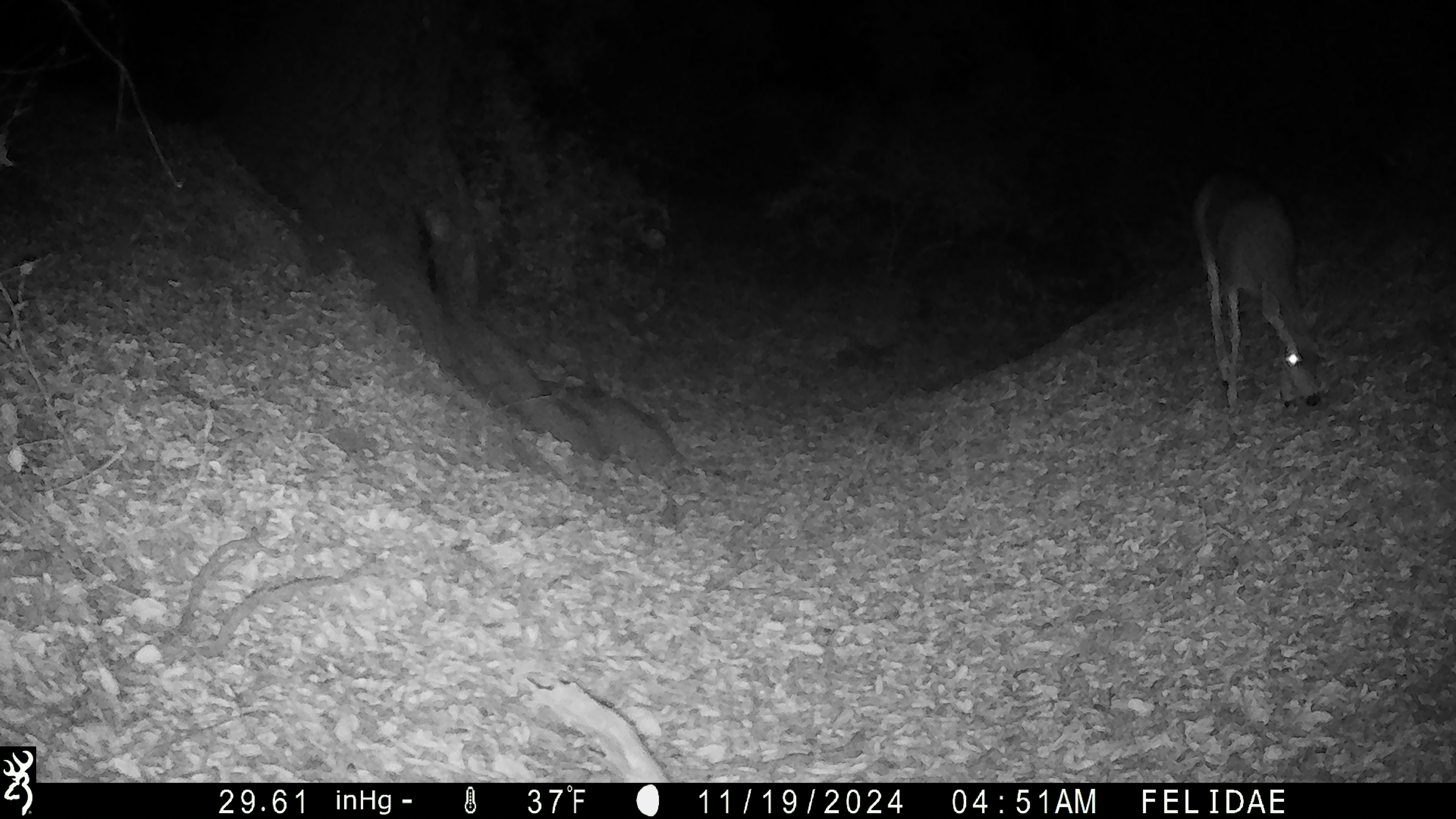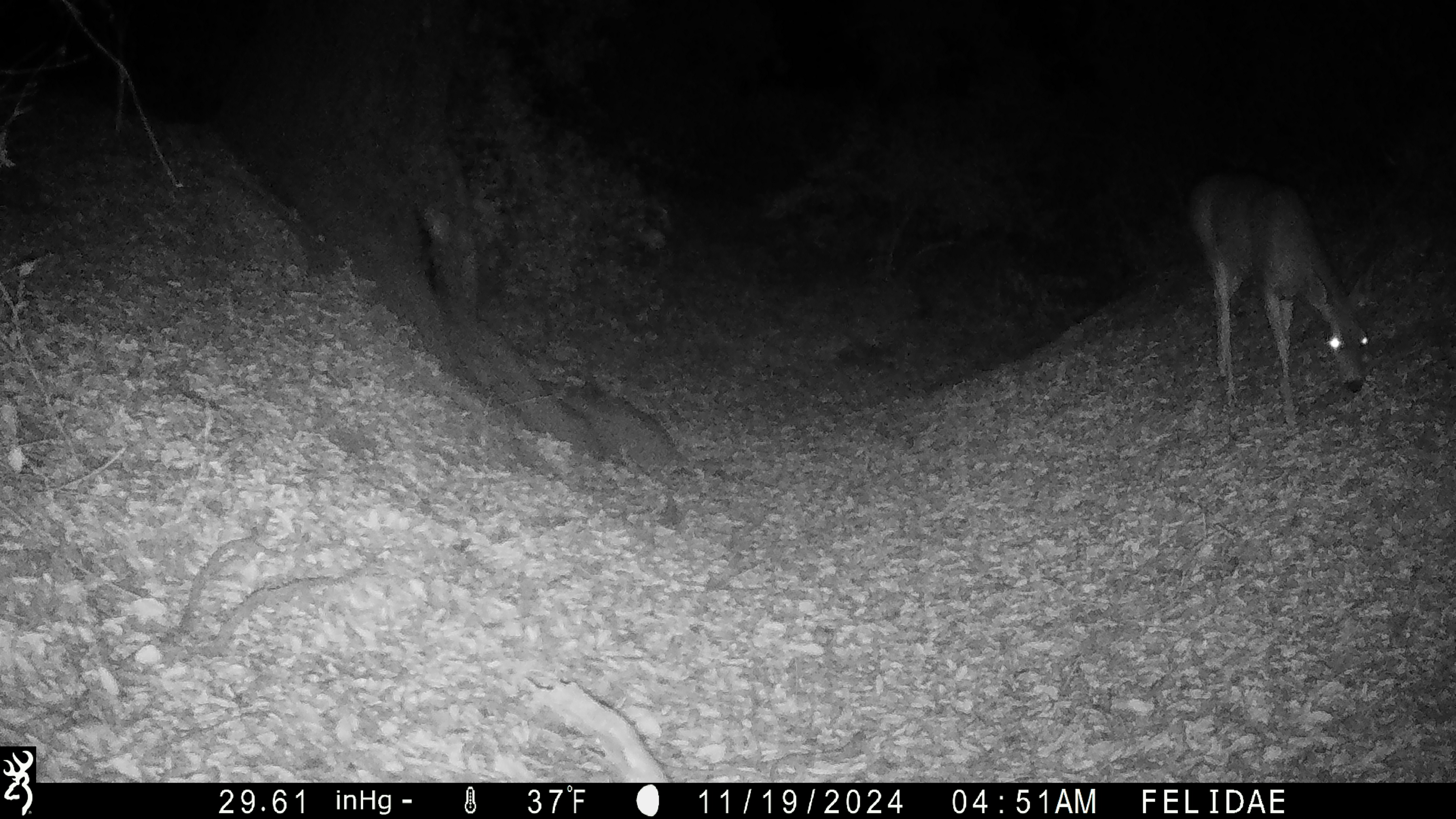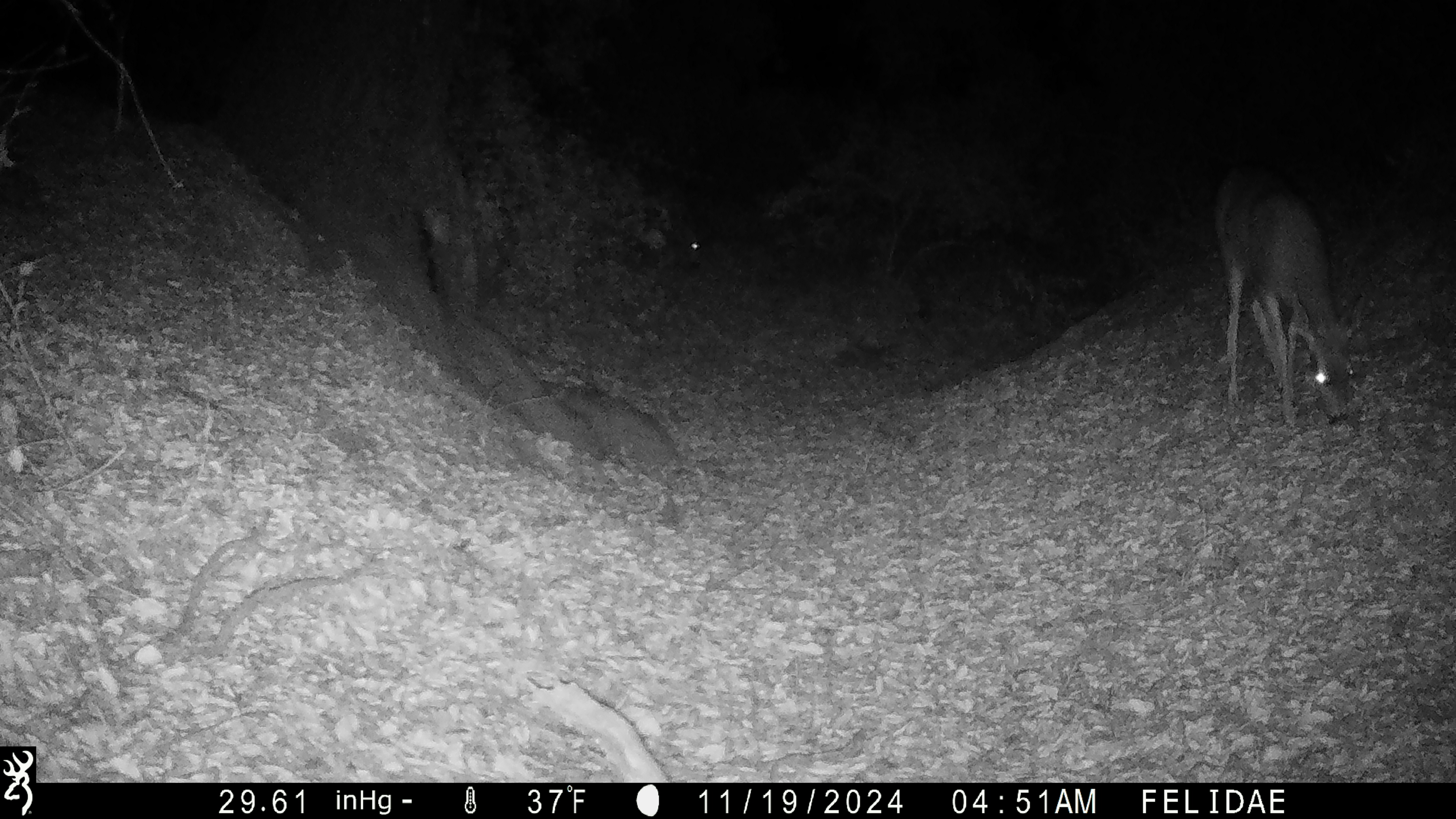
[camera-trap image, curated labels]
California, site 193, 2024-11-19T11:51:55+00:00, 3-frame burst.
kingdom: Animalia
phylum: Chordata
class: Mammalia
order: Artiodactyla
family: Cervidae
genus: Odocoileus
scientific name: Odocoileus hemionus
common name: mule deer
Mule deer (Odocoileus hemionus).